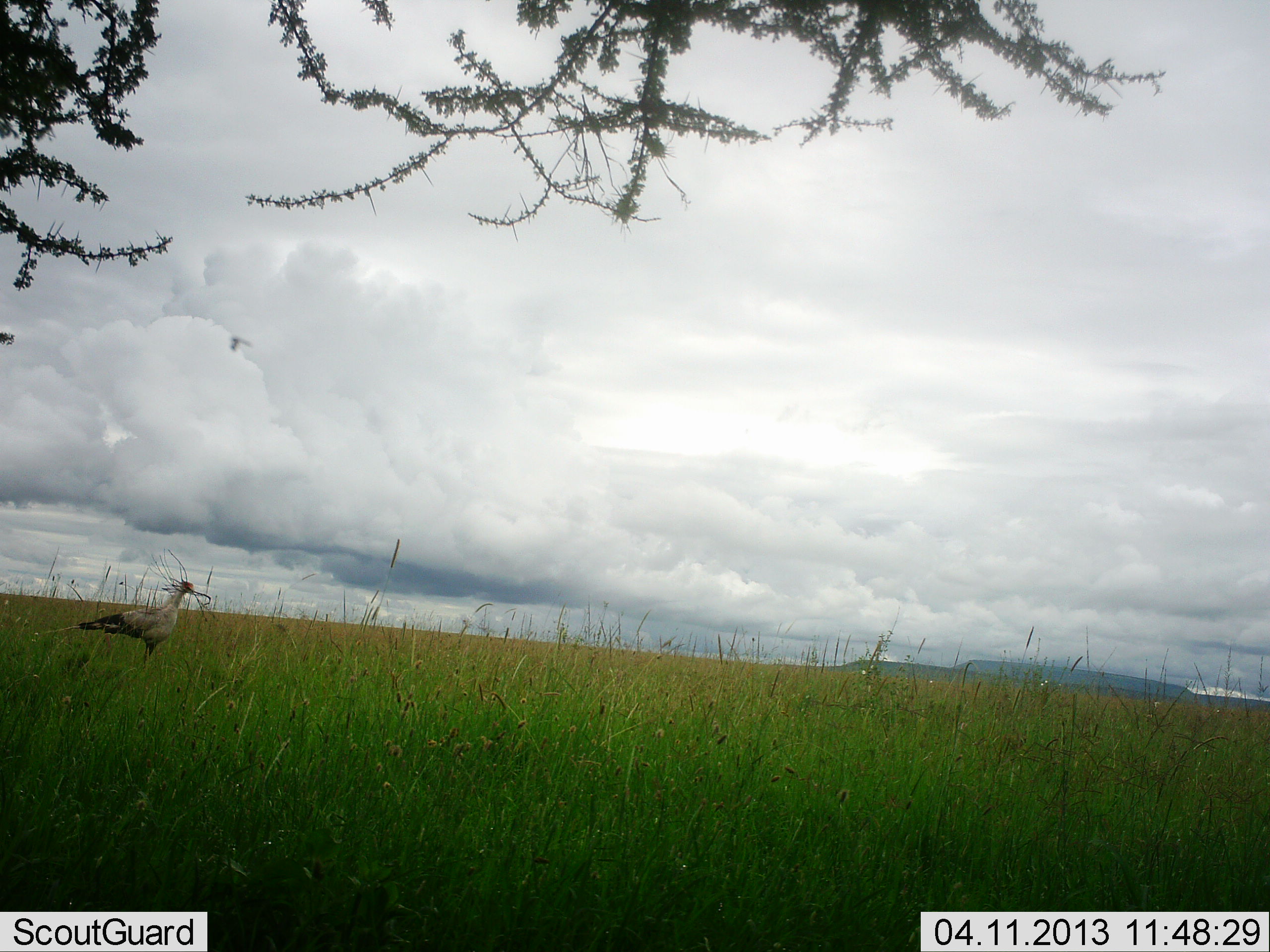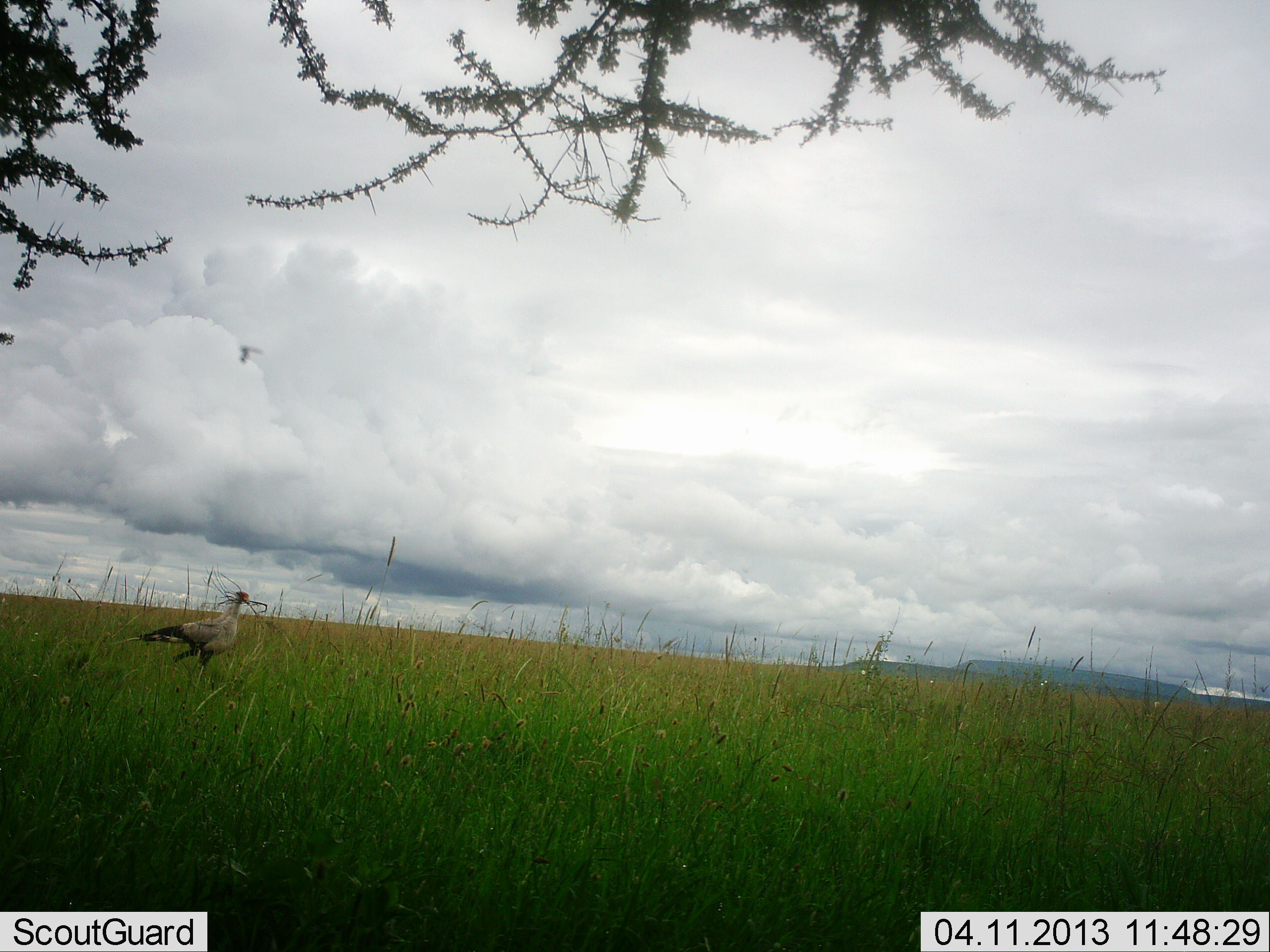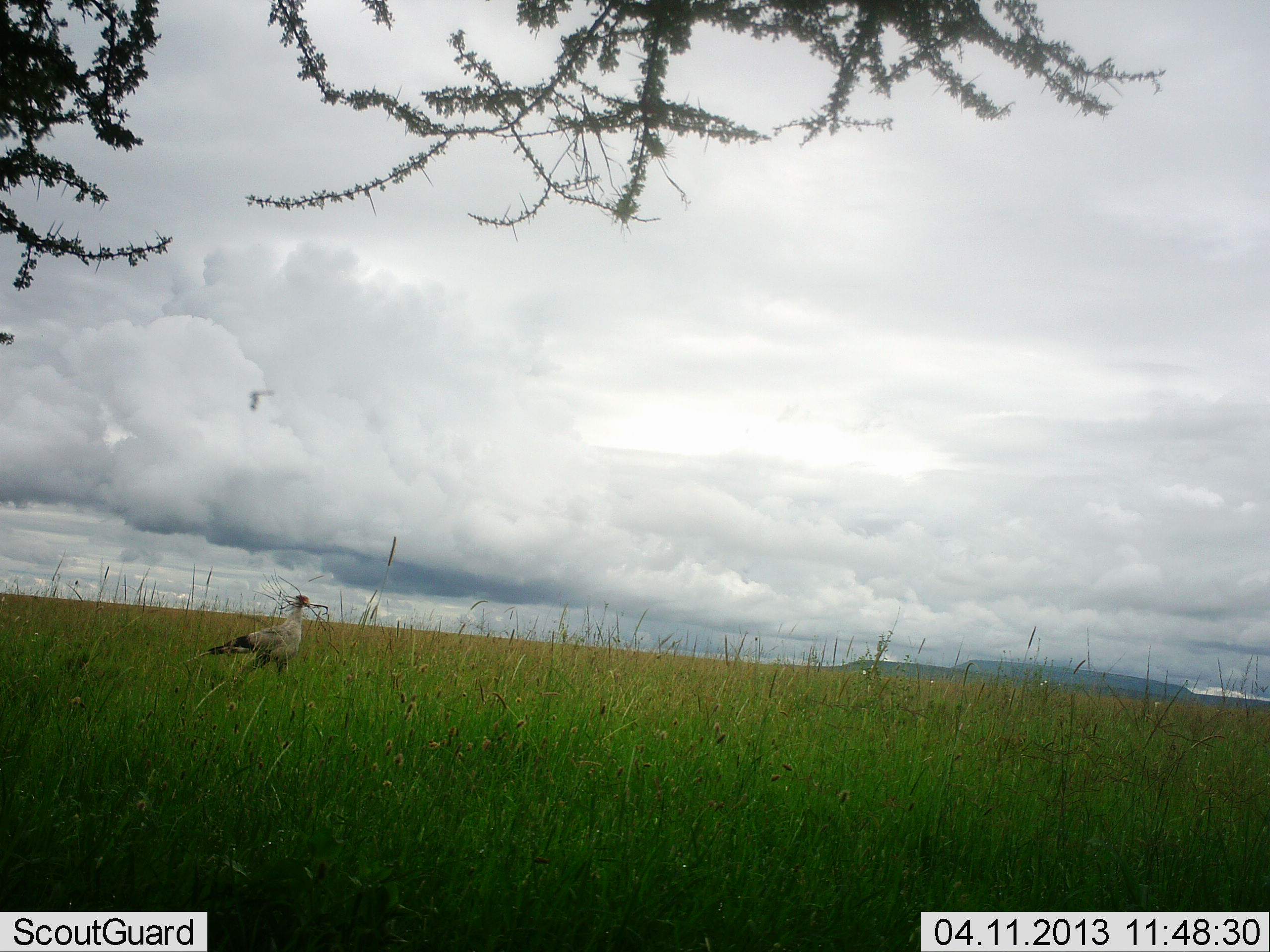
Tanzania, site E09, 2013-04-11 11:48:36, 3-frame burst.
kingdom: Animalia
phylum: Chordata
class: Aves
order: Accipitriformes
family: Sagittariidae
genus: Sagittarius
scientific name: Sagittarius serpentarius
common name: secretary bird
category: secretarybird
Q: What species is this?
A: Secretarybird (secretary bird) (Sagittarius serpentarius).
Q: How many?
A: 1.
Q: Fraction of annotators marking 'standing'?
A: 9%.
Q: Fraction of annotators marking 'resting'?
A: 0%.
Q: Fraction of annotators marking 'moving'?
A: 96%.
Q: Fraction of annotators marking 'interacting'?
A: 2%.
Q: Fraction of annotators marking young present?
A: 0%.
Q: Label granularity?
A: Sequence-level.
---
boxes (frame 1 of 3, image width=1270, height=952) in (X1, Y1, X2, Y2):
animal: (44, 580, 202, 676)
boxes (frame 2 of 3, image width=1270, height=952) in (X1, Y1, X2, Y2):
animal: (107, 588, 251, 682)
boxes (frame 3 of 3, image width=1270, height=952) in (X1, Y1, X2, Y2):
animal: (187, 594, 312, 691)